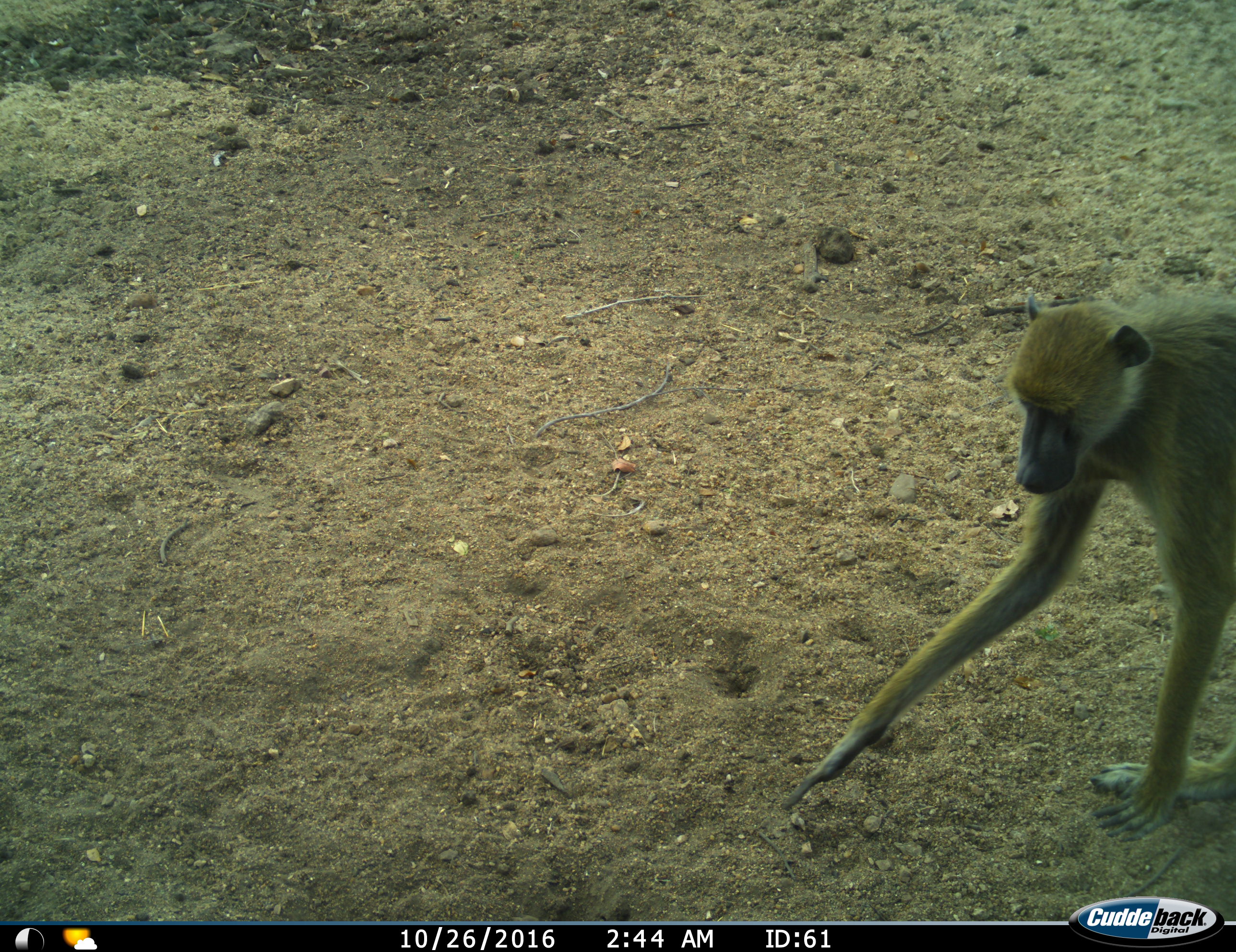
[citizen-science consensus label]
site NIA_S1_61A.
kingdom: Animalia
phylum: Chordata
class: Mammalia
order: Primates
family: Cercopithecidae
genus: Papio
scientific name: Papio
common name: baboon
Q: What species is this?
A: Baboon (Papio).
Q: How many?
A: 1.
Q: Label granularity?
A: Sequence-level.